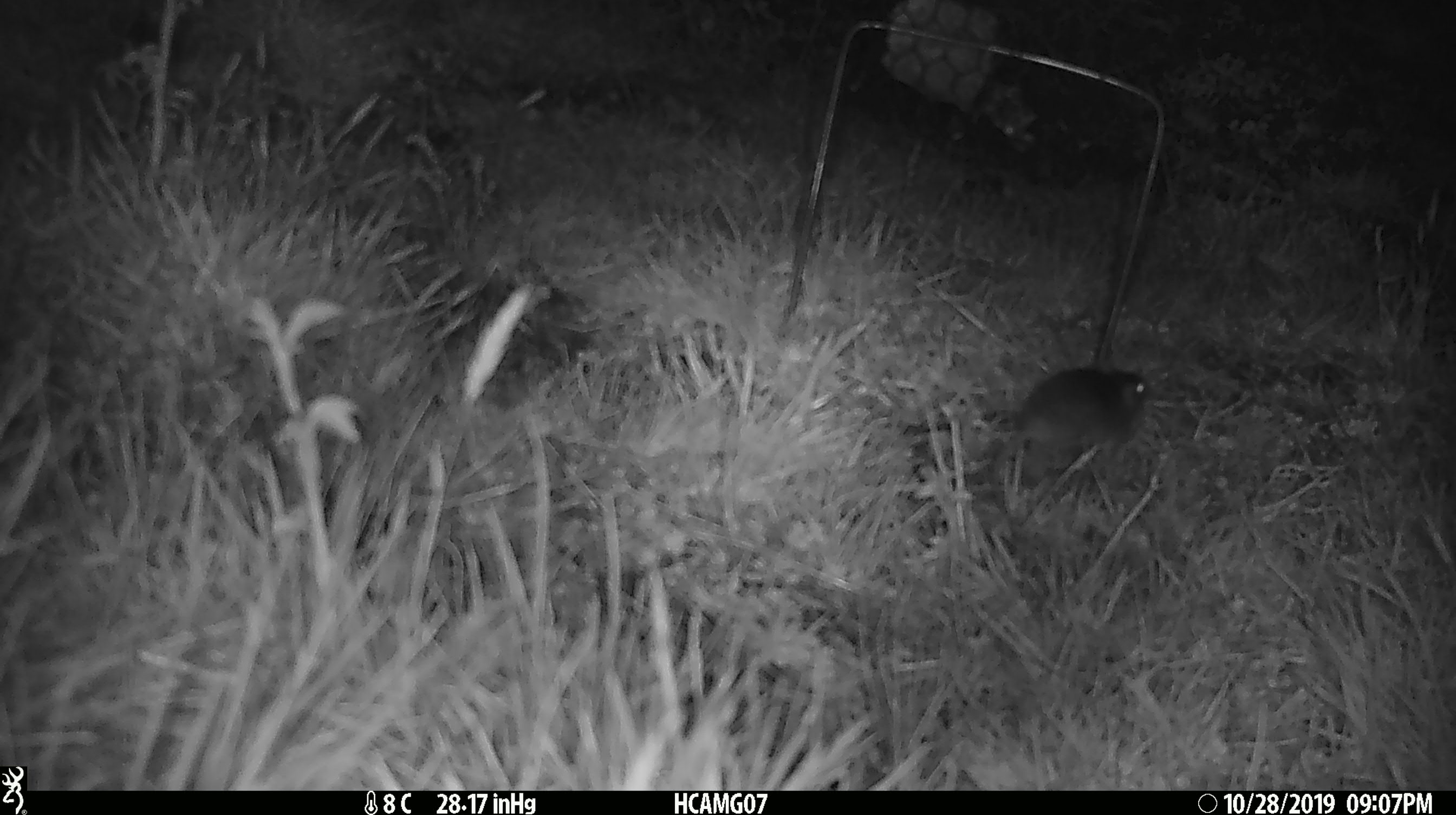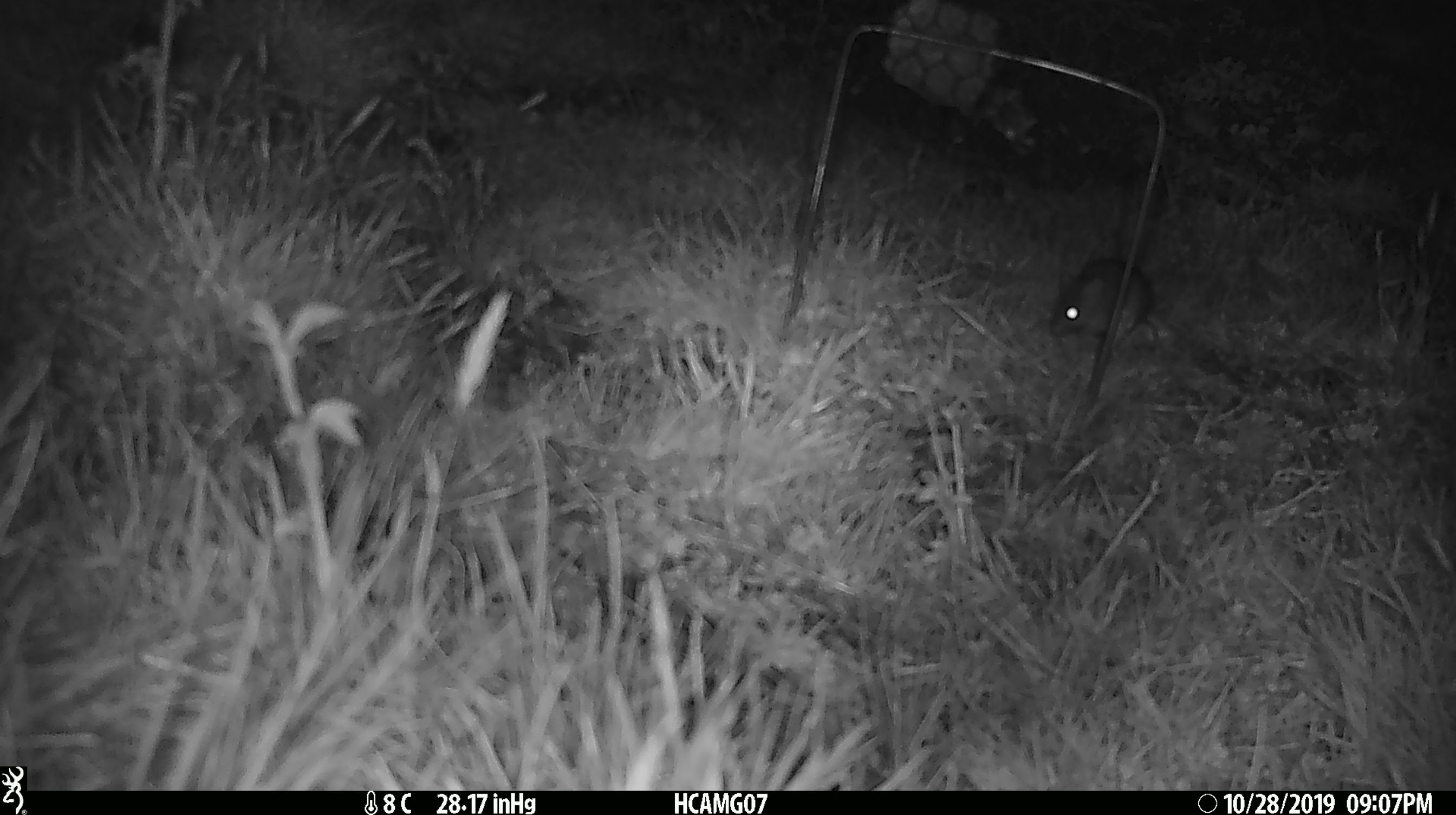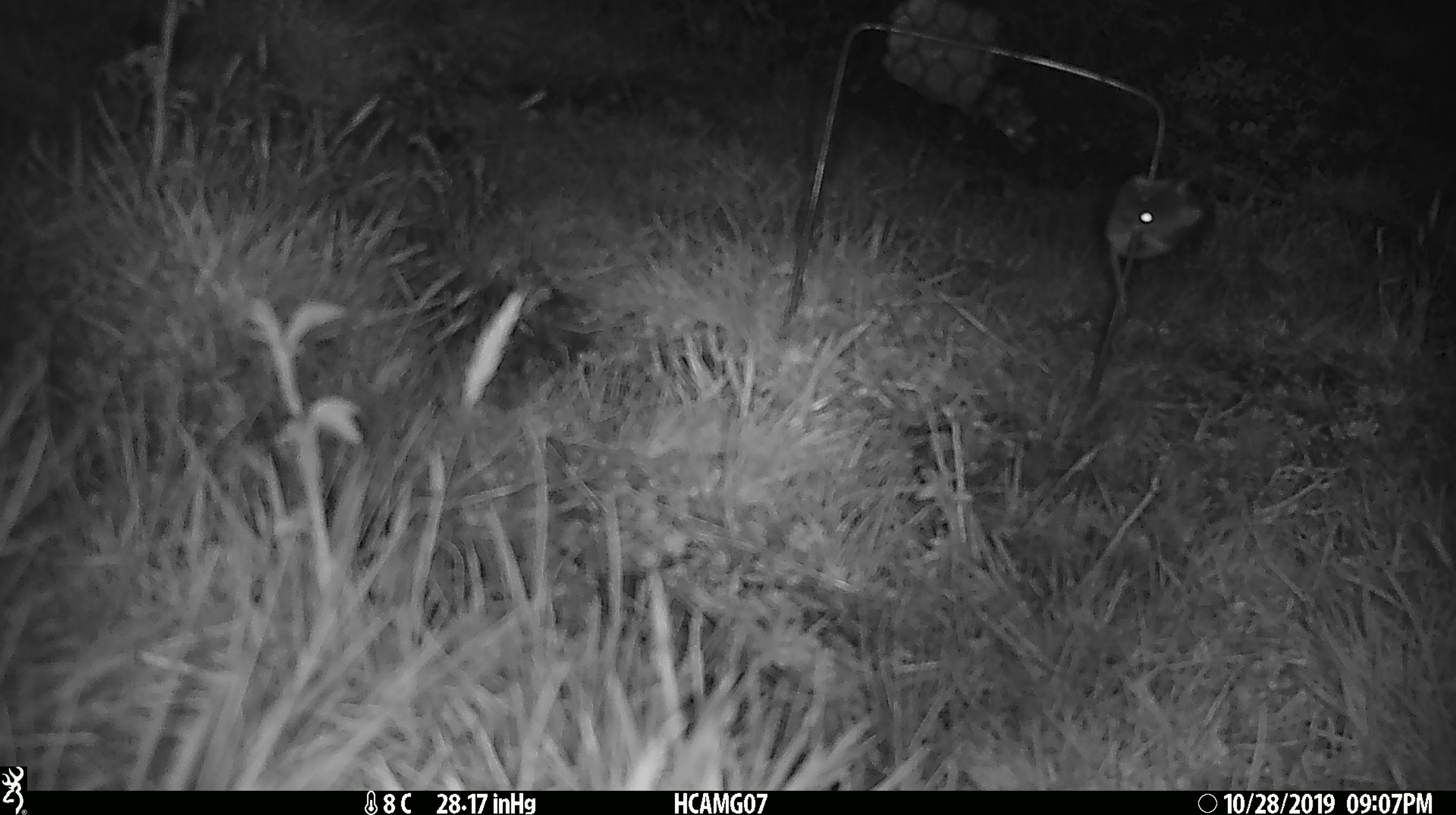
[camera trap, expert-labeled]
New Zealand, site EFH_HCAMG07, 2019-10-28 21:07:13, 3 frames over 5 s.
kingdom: Animalia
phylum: Chordata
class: Mammalia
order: Rodentia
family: Muridae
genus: Mus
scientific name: Mus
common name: mouse